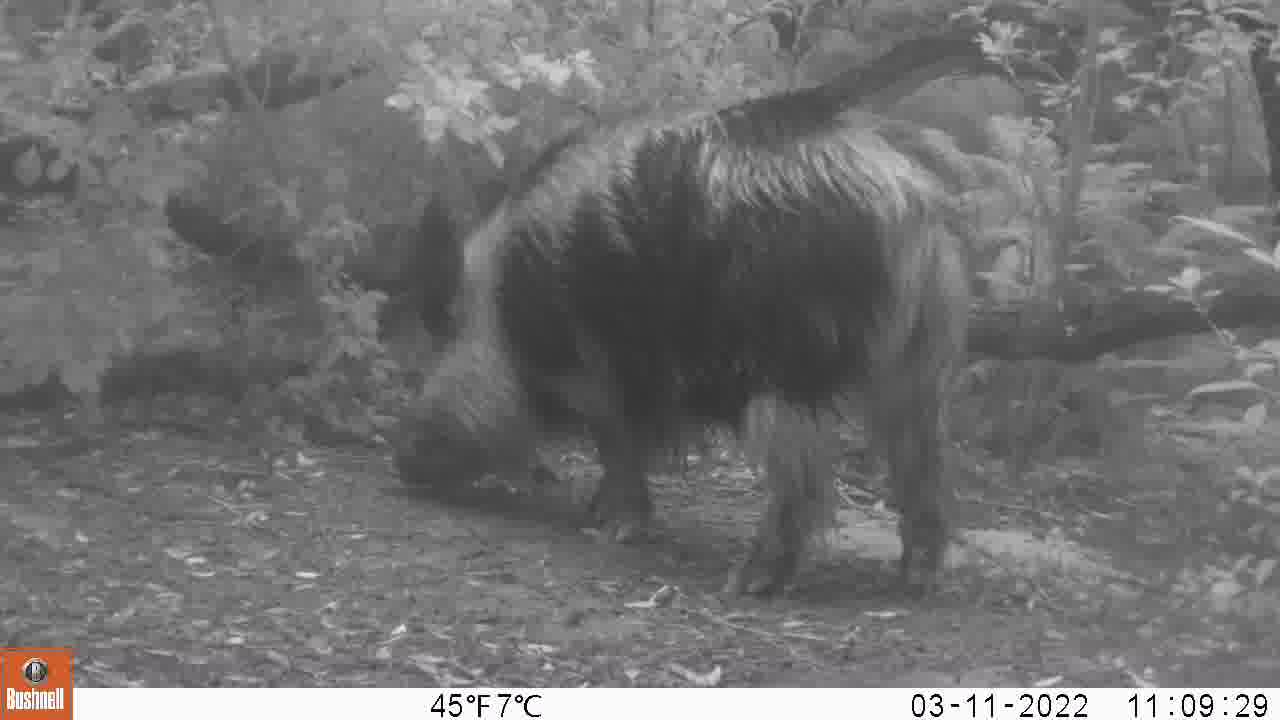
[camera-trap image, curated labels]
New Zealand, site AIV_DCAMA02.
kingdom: Animalia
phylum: Chordata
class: Mammalia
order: Artiodactyla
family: Suidae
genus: Sus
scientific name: Sus scrofa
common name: pig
Pig (Sus scrofa).